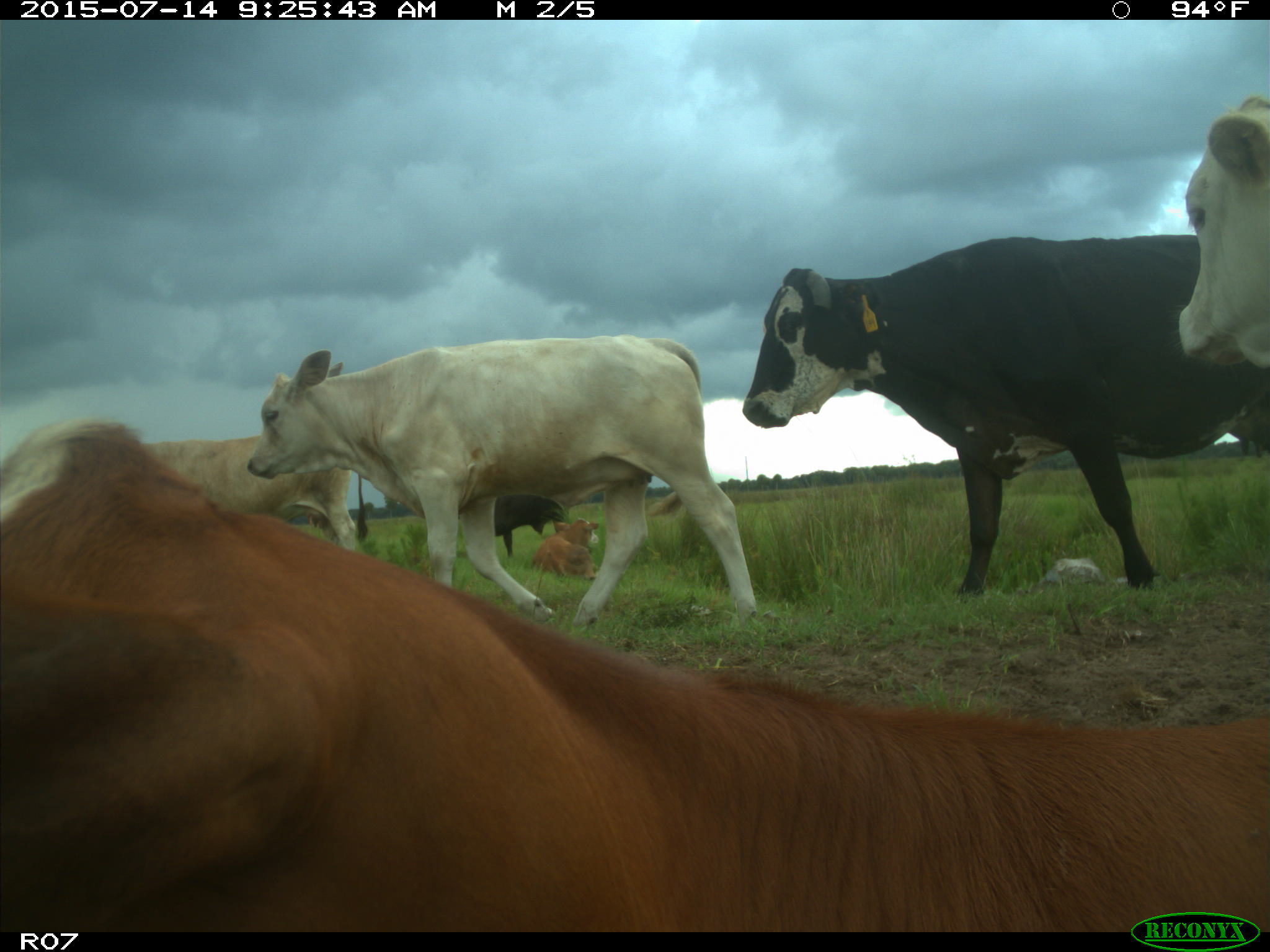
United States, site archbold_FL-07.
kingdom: Animalia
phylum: Chordata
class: Mammalia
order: Artiodactyla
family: Bovidae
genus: Bos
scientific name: Bos taurus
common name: domestic cow